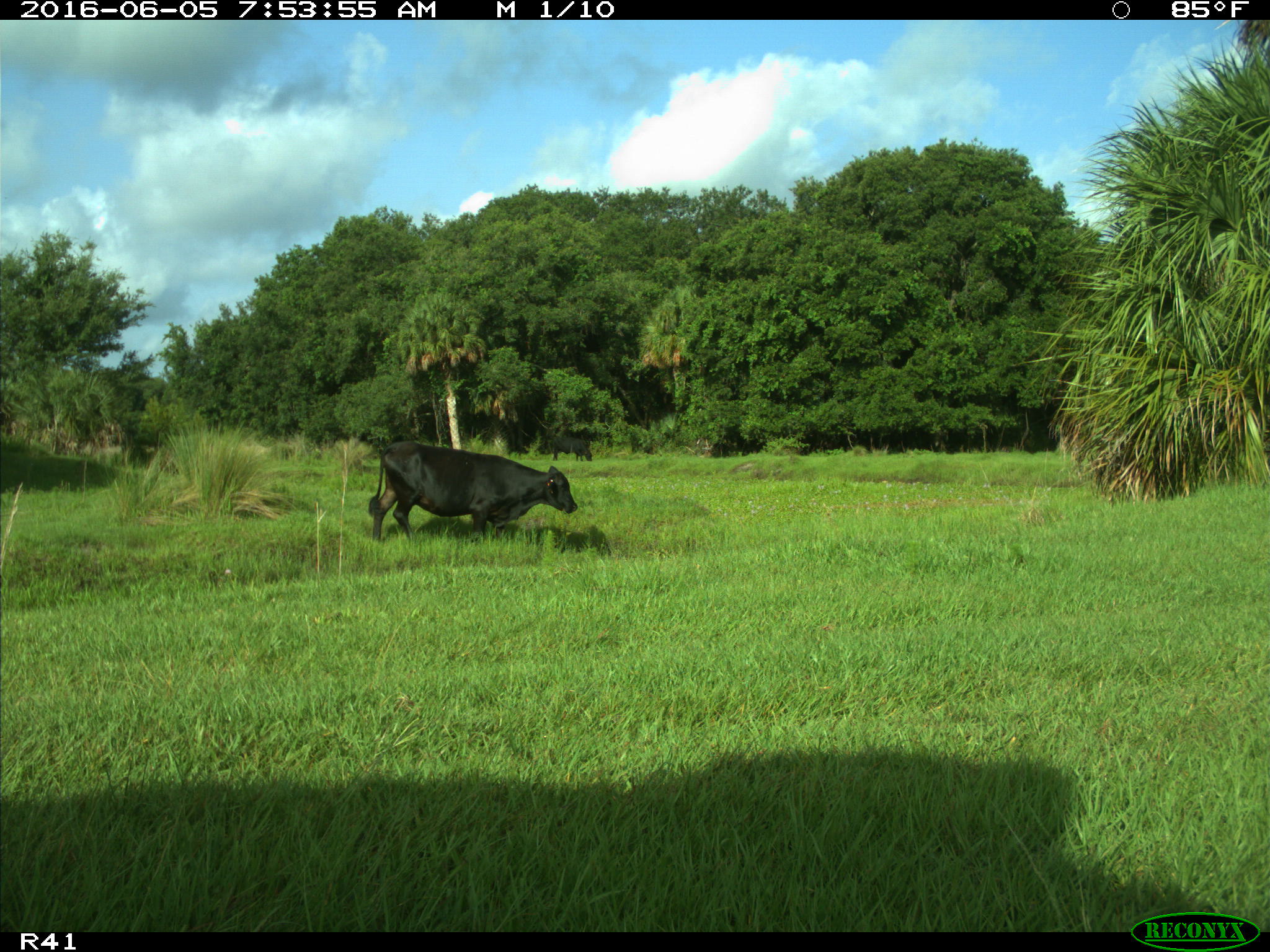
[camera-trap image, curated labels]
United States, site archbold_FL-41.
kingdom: Animalia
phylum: Chordata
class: Mammalia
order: Artiodactyla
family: Bovidae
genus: Bos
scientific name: Bos taurus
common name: domestic cow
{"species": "Bos taurus (domestic cow)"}